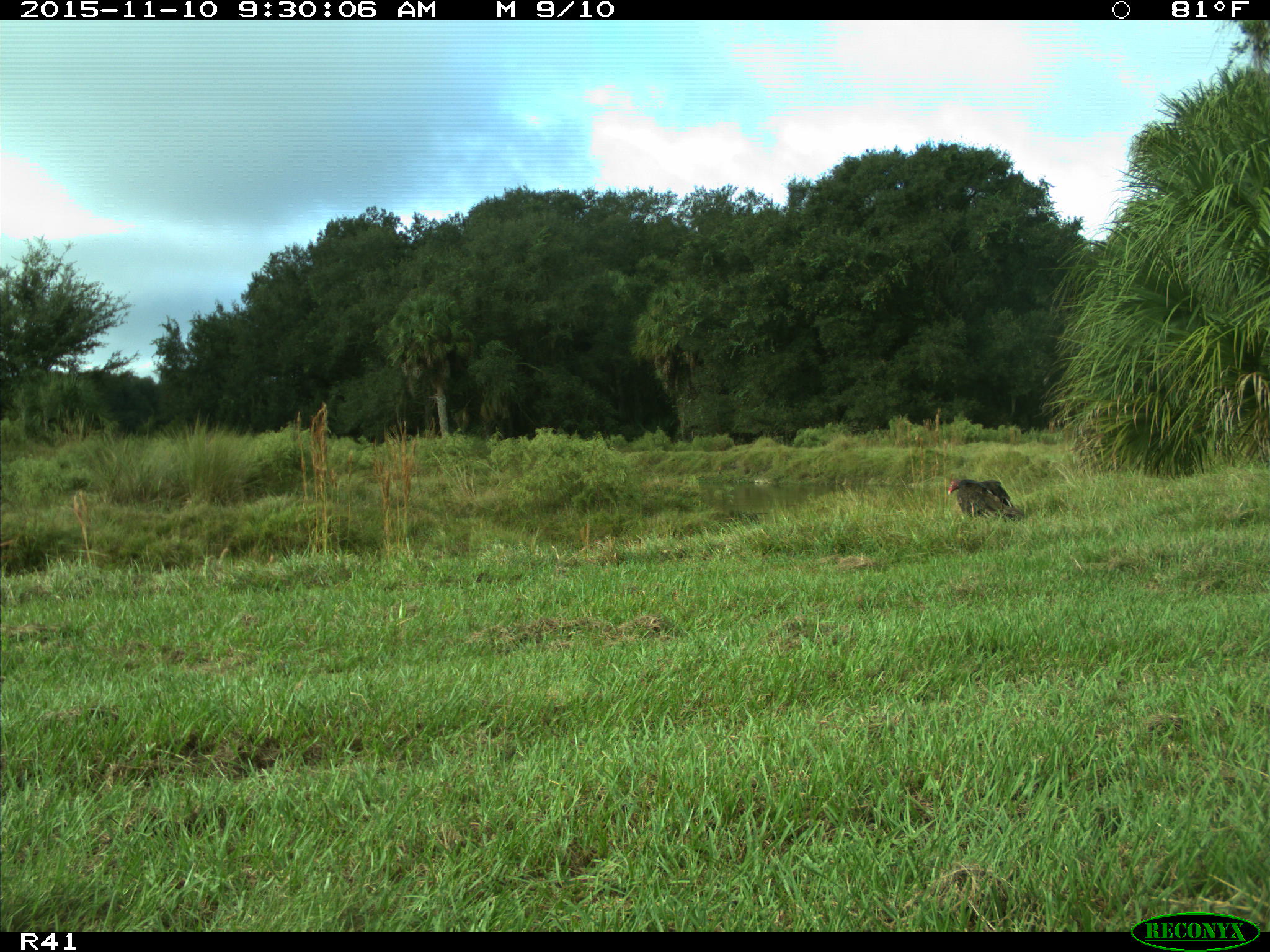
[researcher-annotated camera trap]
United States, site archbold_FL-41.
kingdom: Animalia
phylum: Chordata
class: Mammalia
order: Artiodactyla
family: Bovidae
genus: Bos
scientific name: Bos taurus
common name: domestic cow